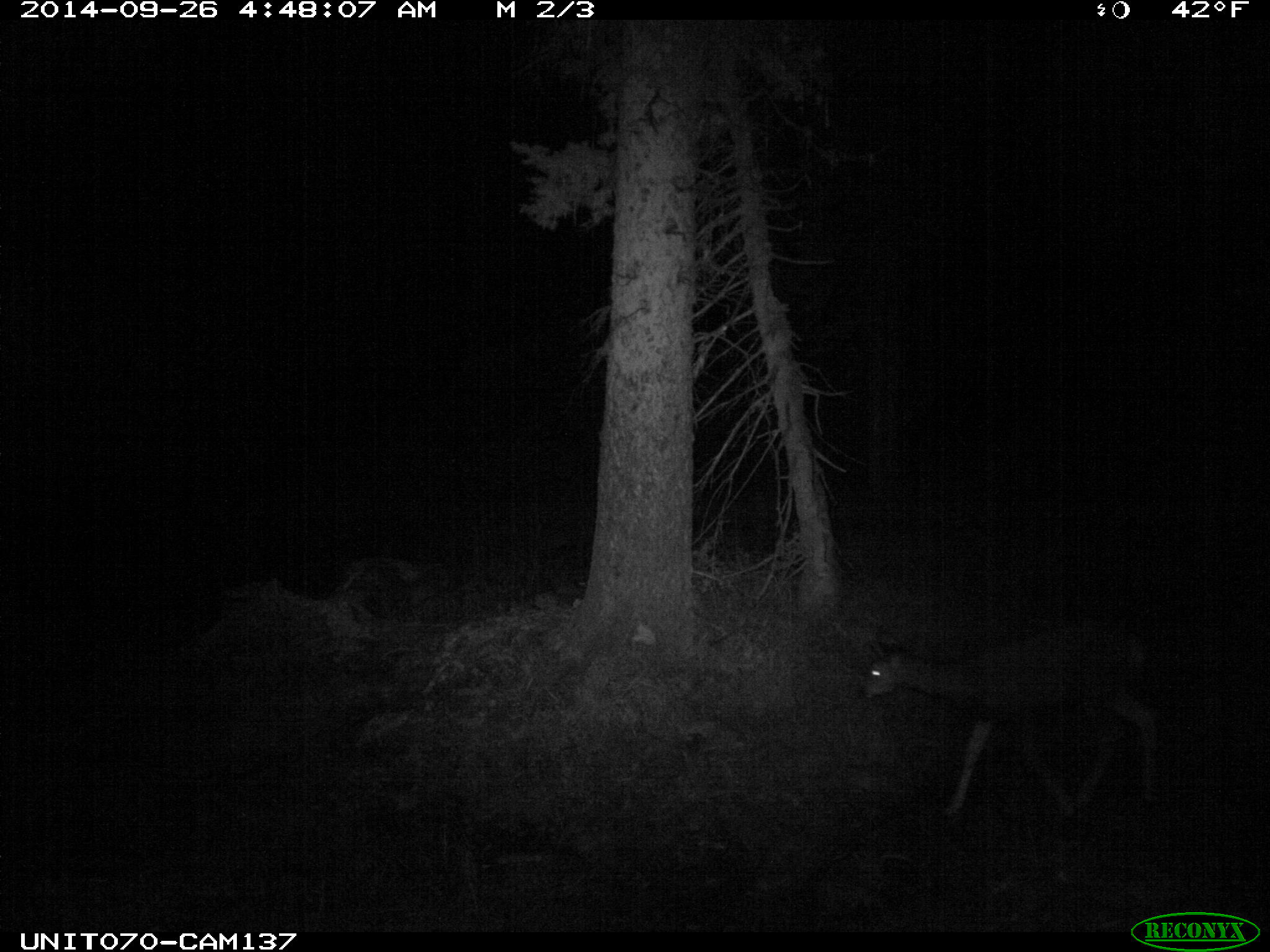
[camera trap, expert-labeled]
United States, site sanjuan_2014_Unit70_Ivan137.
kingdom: Animalia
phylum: Chordata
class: Mammalia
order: Artiodactyla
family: Cervidae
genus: Odocoileus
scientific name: Odocoileus hemionus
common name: mule deer